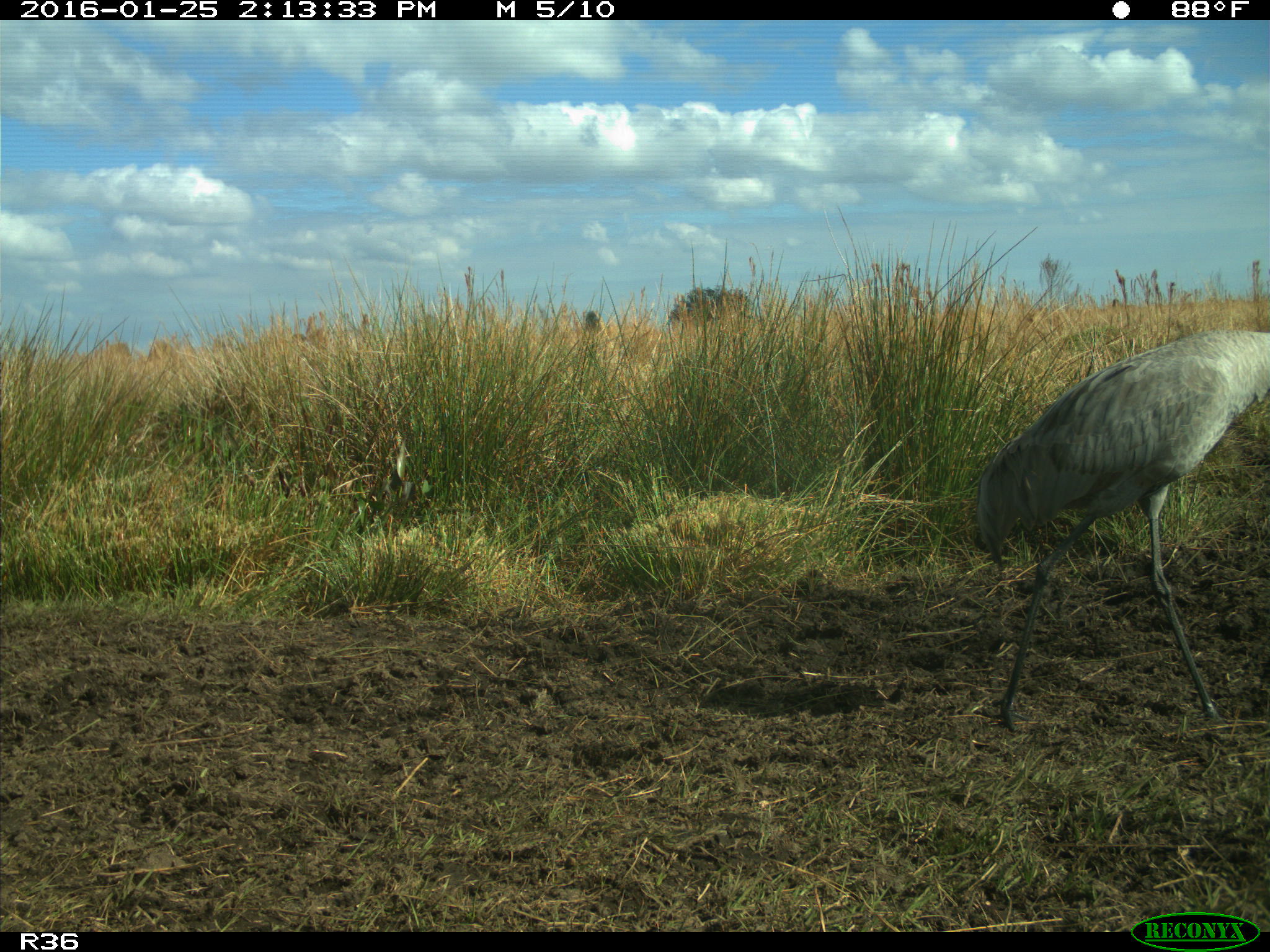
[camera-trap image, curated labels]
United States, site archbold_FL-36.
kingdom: Animalia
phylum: Chordata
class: Aves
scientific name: Aves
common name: birds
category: unidentified bird